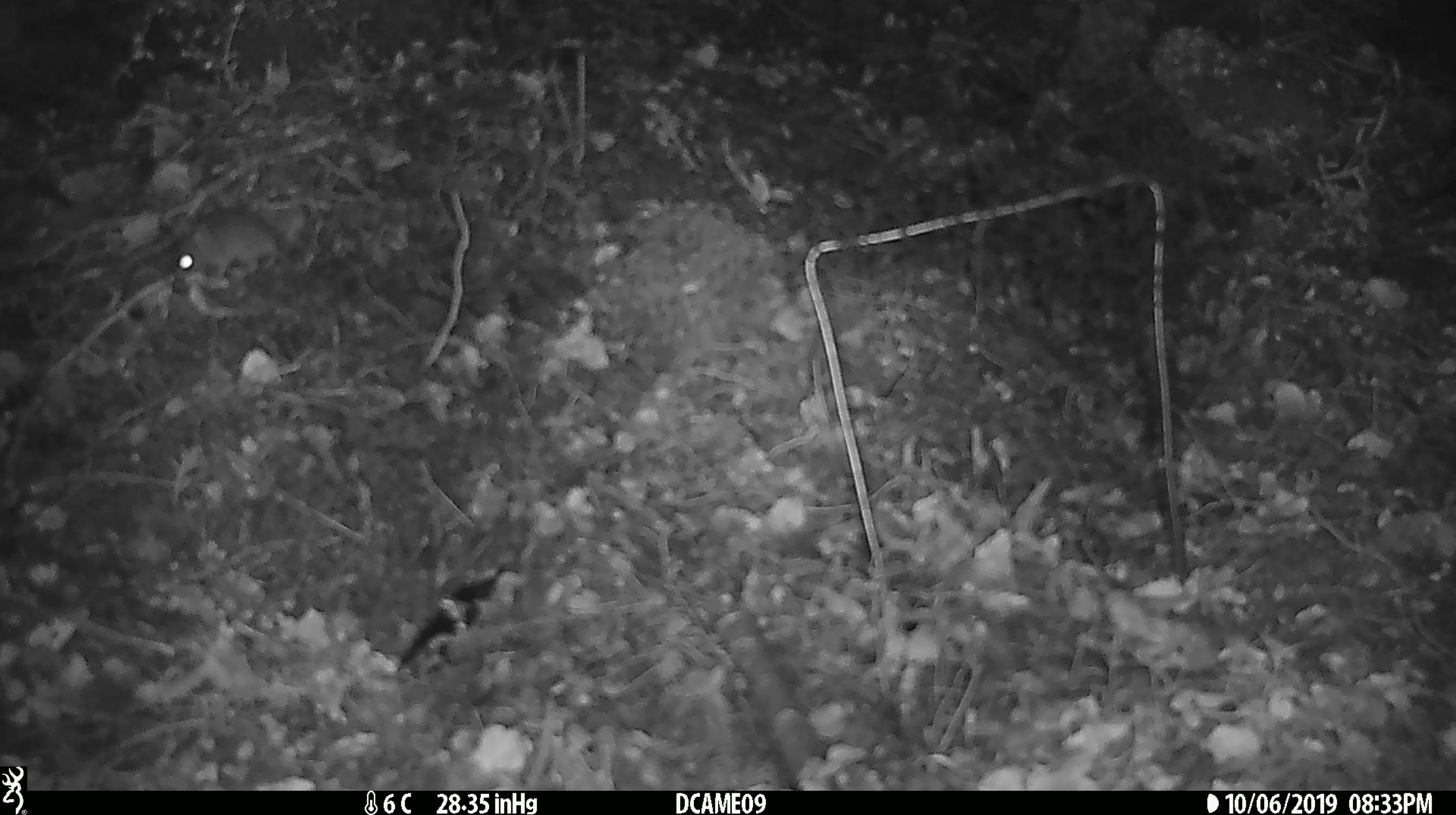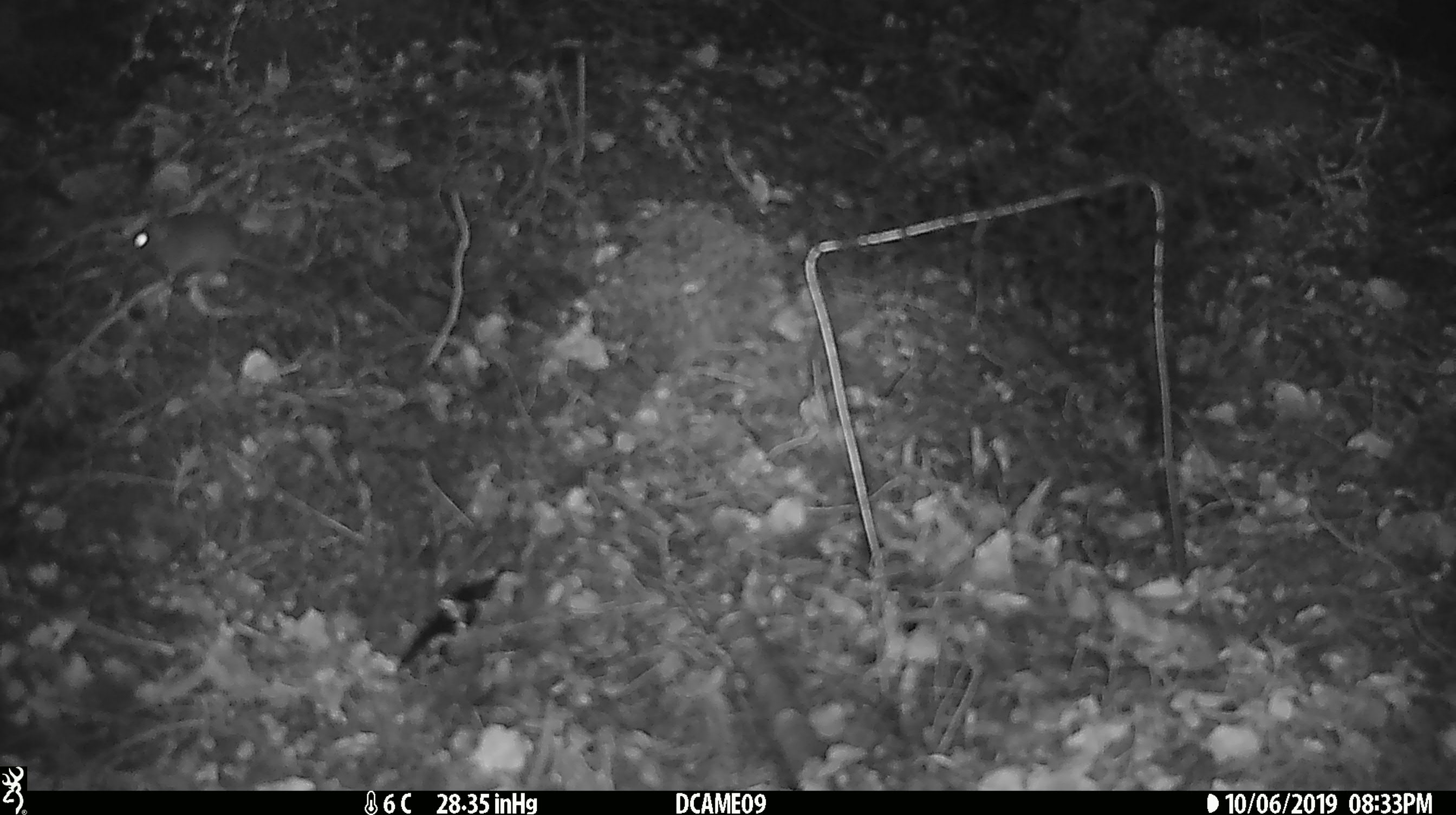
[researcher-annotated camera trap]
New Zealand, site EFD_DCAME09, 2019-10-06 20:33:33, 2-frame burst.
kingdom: Animalia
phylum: Chordata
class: Mammalia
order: Rodentia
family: Muridae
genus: Mus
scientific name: Mus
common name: mouse